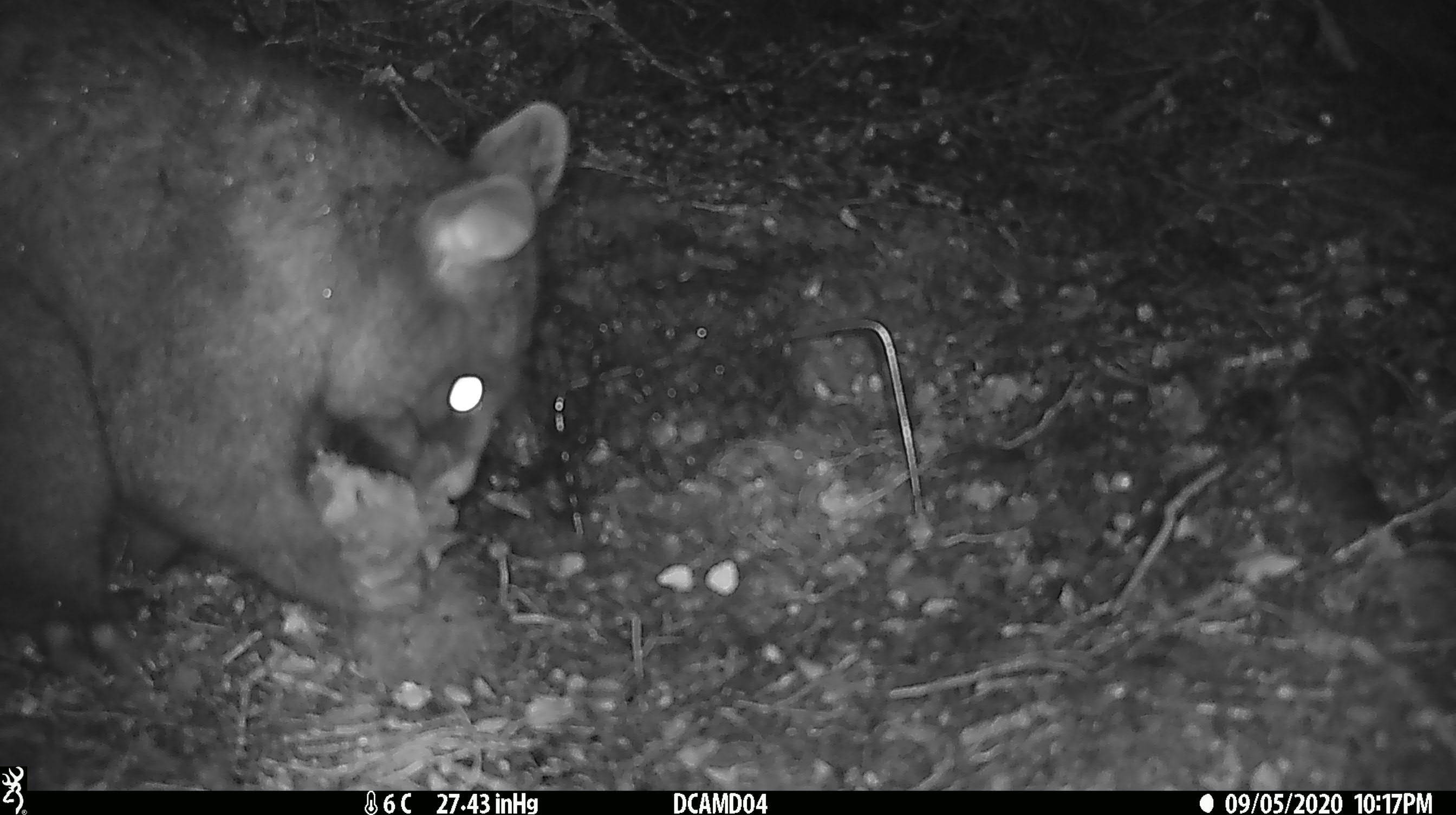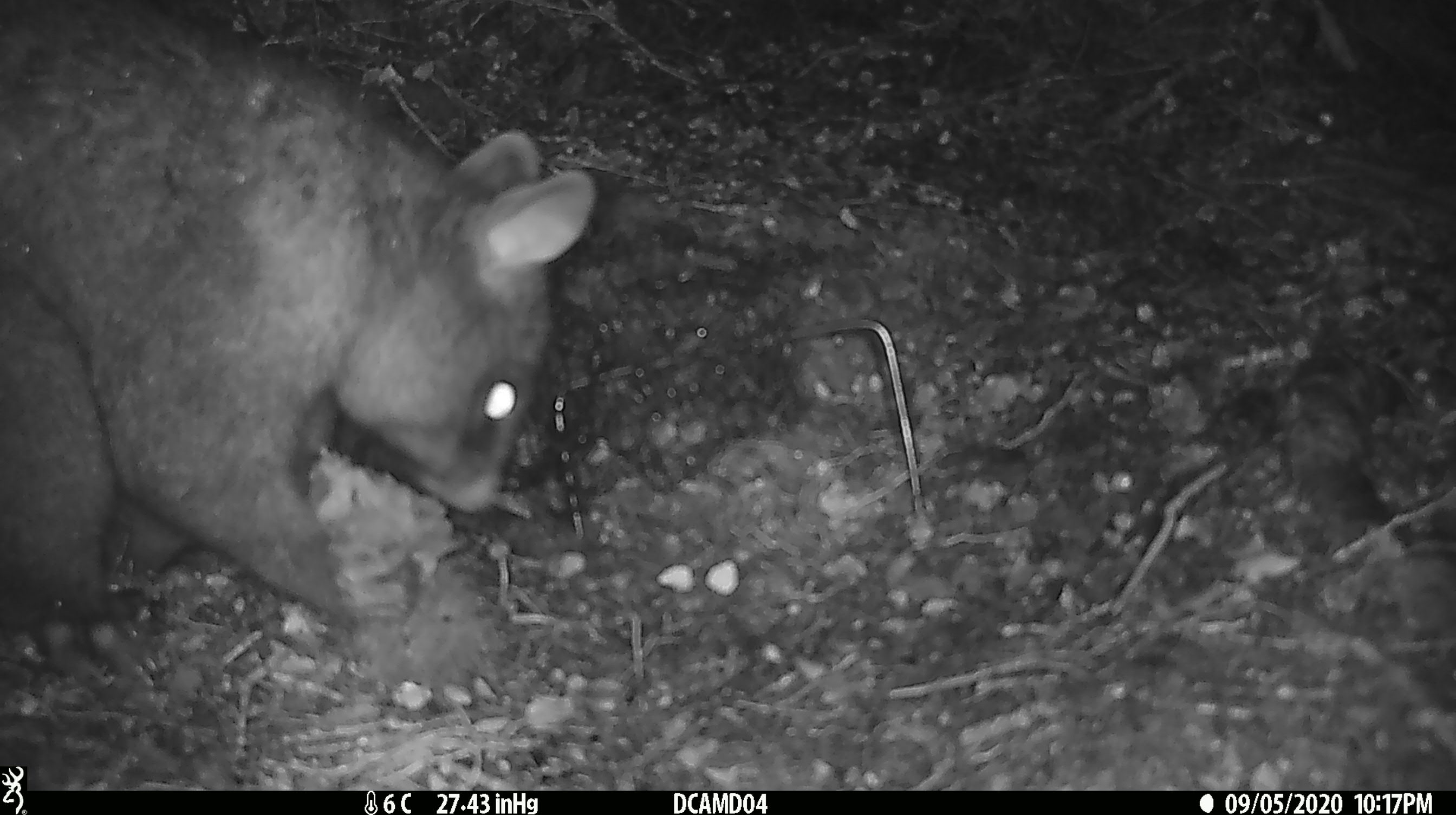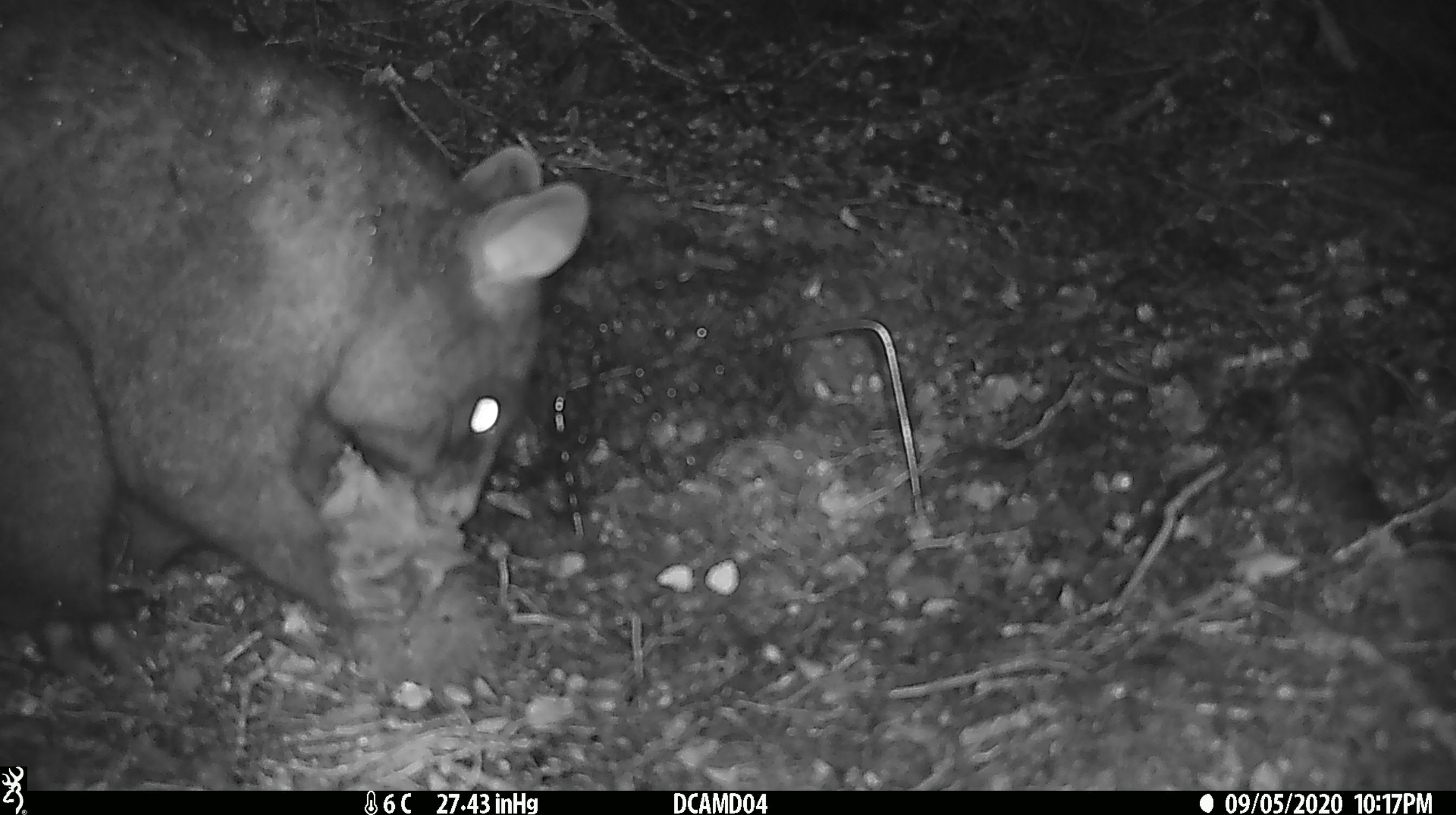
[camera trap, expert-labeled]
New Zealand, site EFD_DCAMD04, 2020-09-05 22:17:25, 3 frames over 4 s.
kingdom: Animalia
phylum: Chordata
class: Mammalia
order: Diprotodontia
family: Phalangeridae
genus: Trichosurus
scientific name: Trichosurus vulpecula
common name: common brushtail possum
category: possum